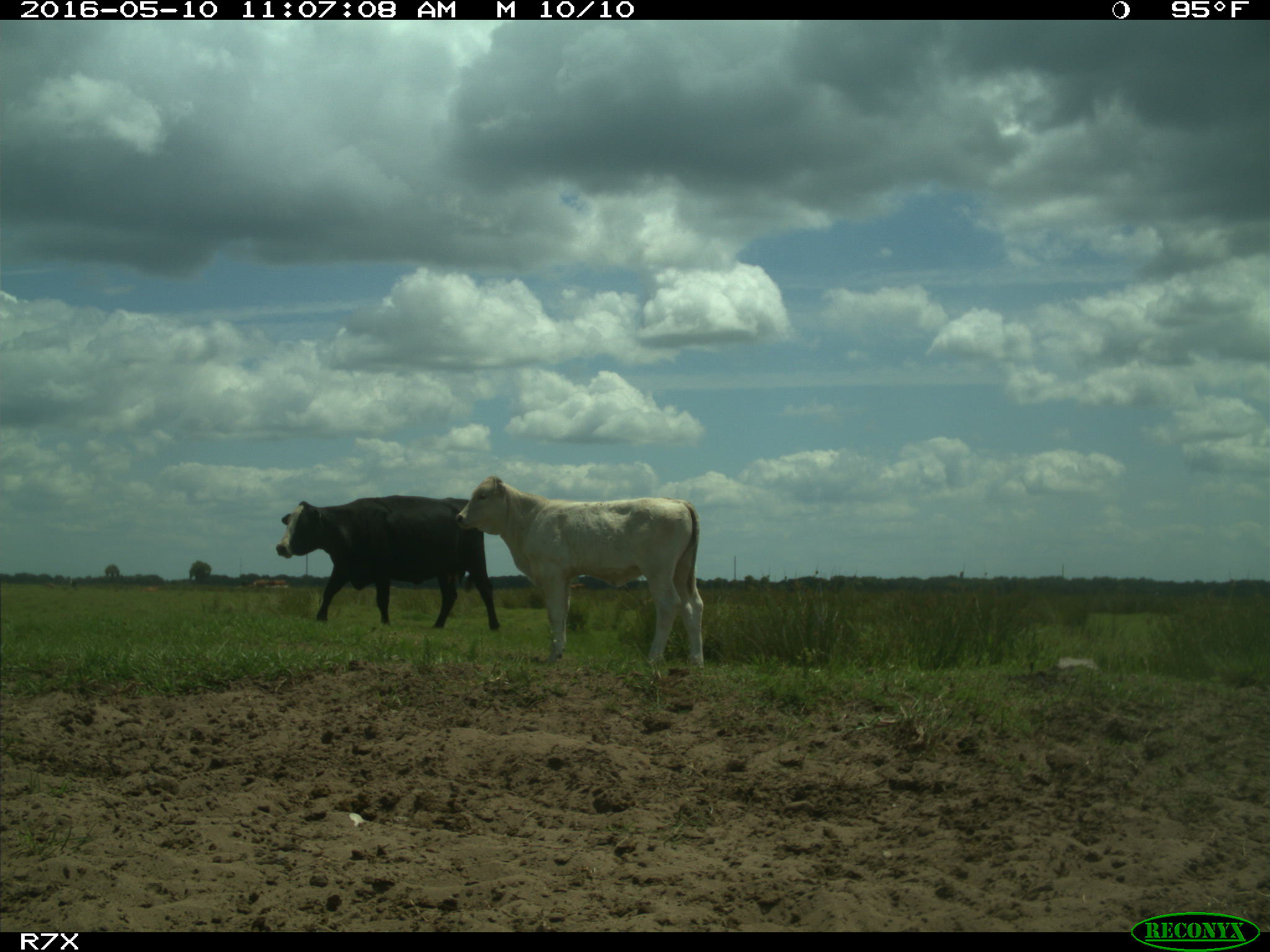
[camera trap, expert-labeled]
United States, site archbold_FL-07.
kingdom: Animalia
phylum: Chordata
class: Mammalia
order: Artiodactyla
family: Bovidae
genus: Bos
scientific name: Bos taurus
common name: domestic cow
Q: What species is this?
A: Bos taurus (domestic cow).